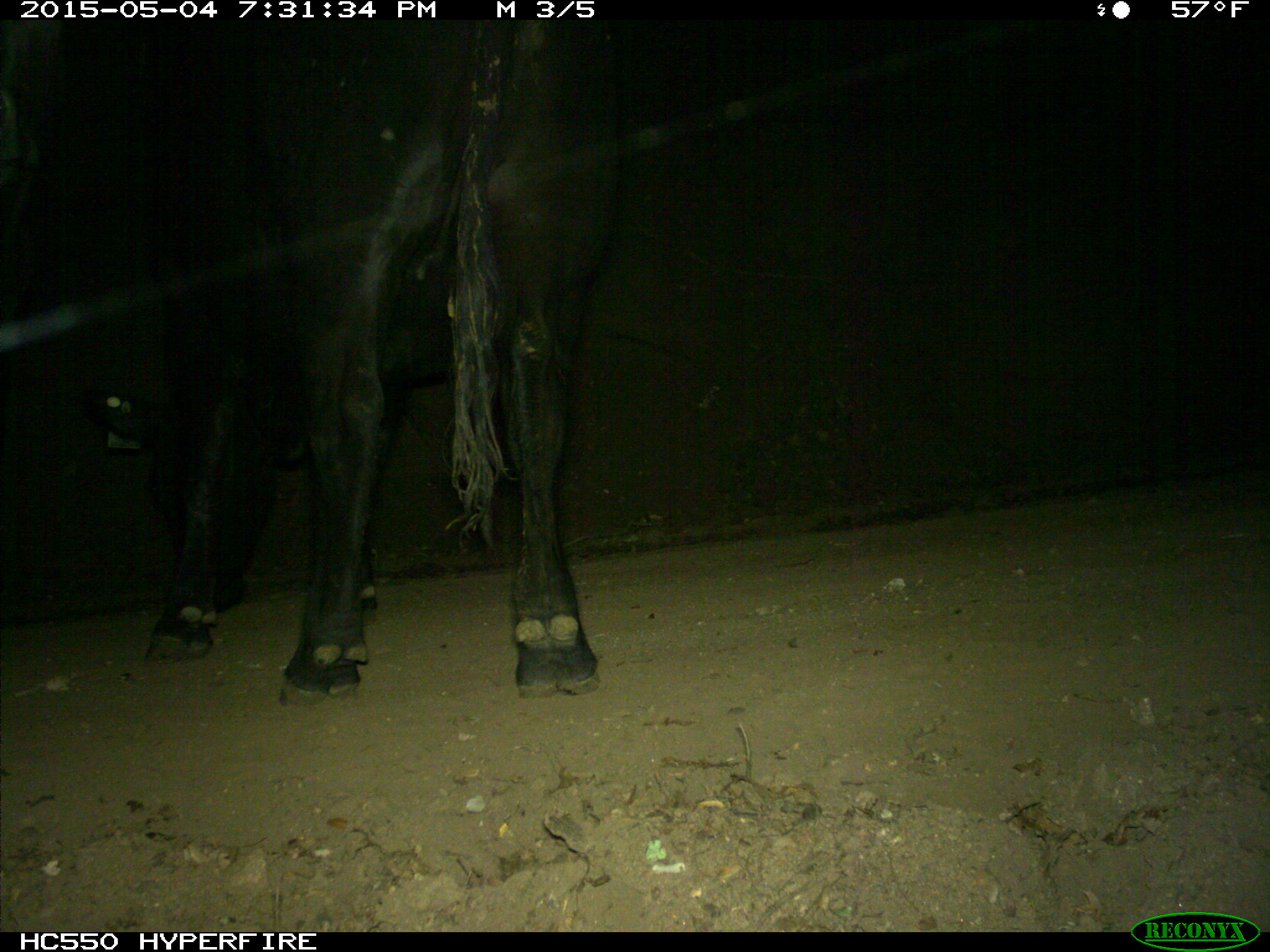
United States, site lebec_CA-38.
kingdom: Animalia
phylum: Chordata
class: Mammalia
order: Artiodactyla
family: Bovidae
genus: Bos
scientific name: Bos taurus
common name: domestic cow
Bos taurus (domestic cow).